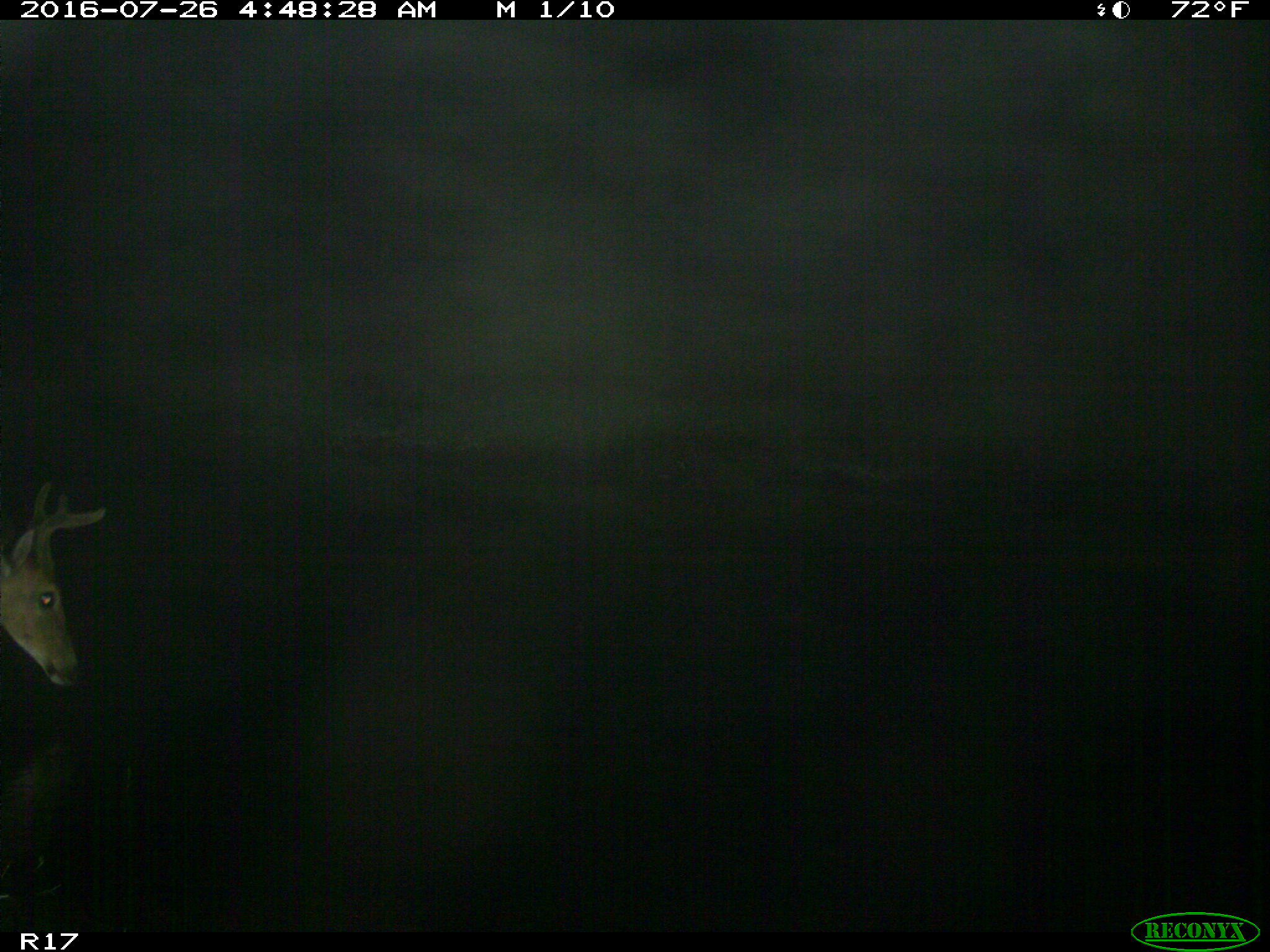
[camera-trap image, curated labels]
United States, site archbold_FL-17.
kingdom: Animalia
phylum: Chordata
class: Mammalia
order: Artiodactyla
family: Cervidae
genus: Odocoileus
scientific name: Odocoileus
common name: deer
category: unidentified deer